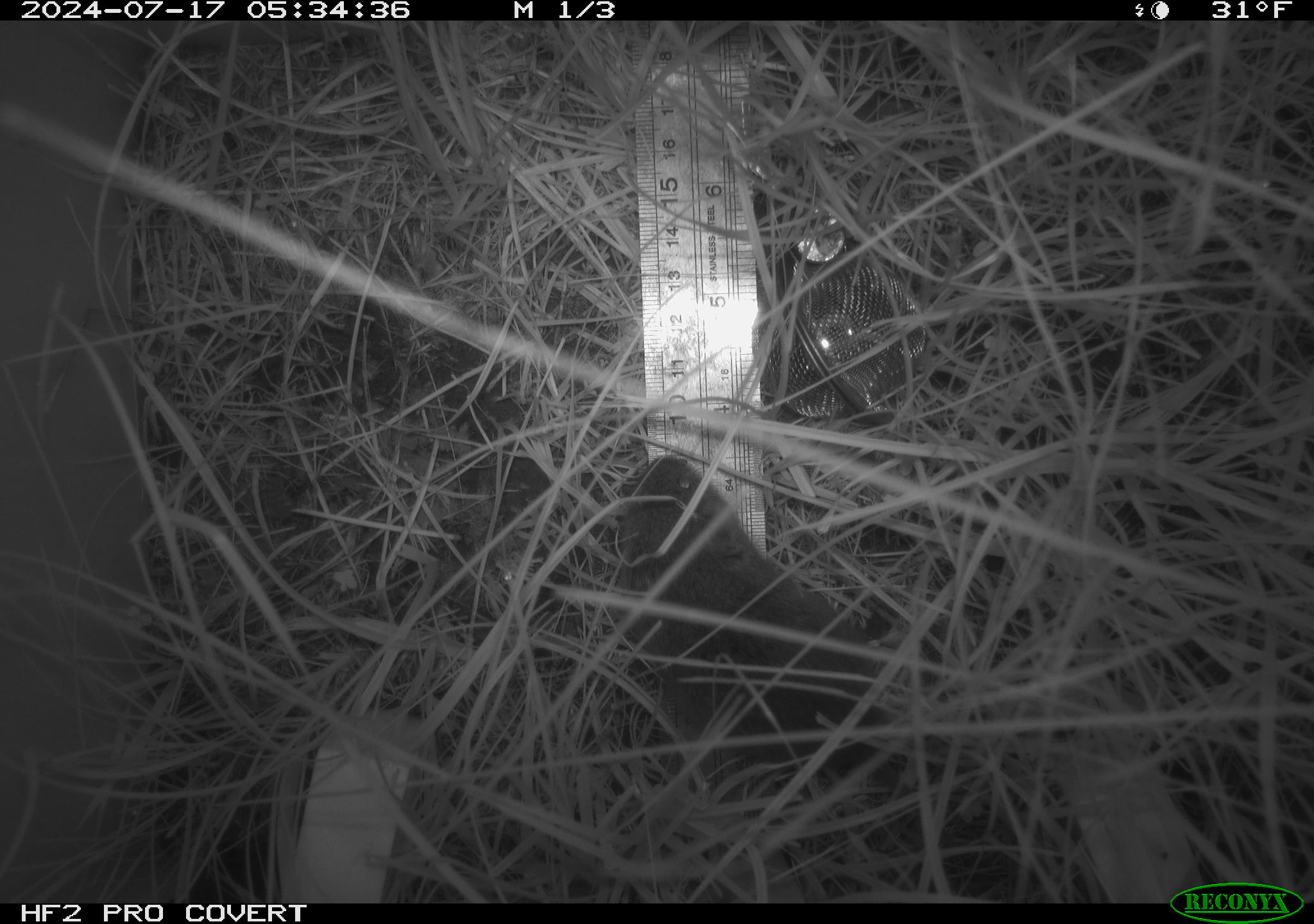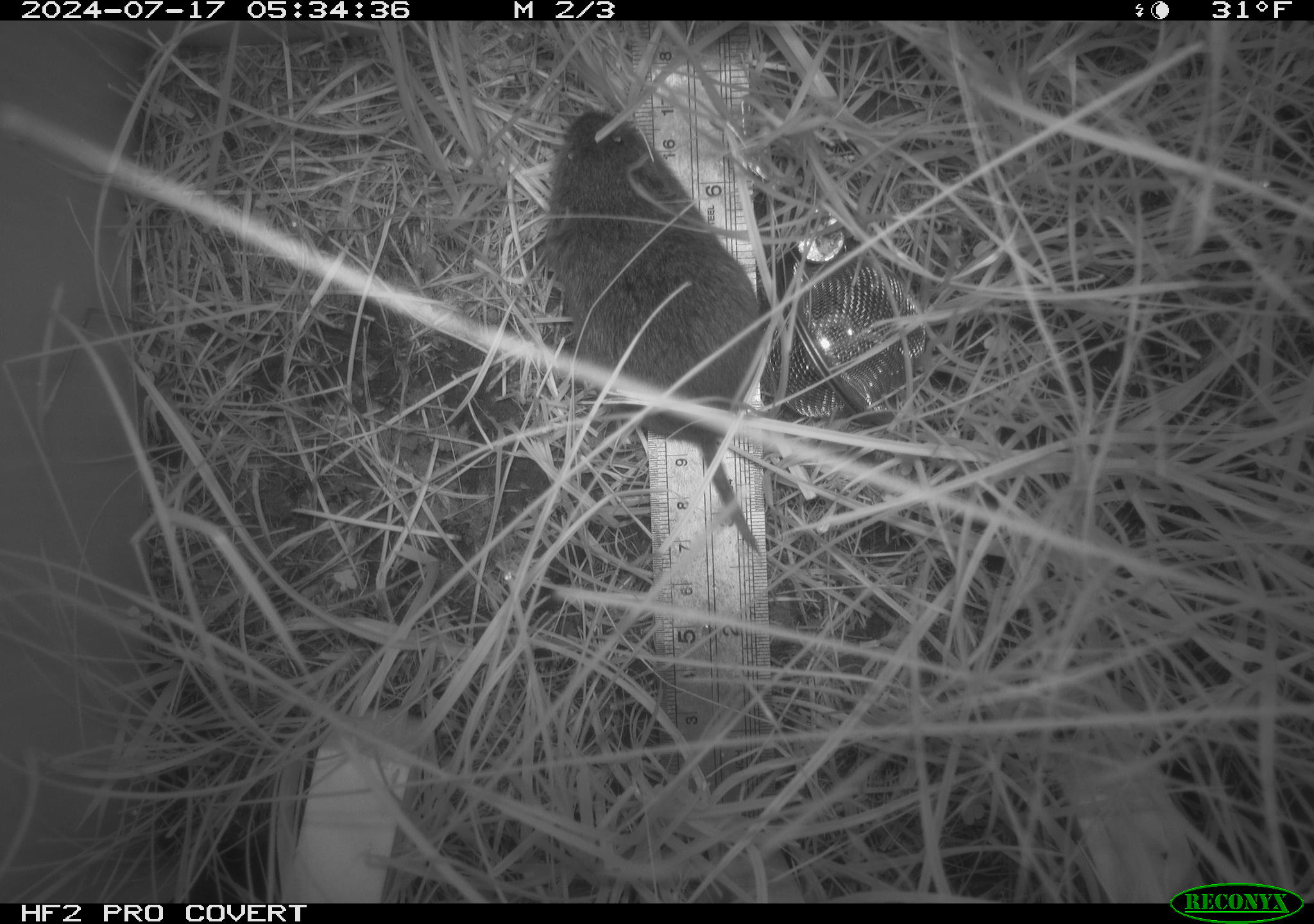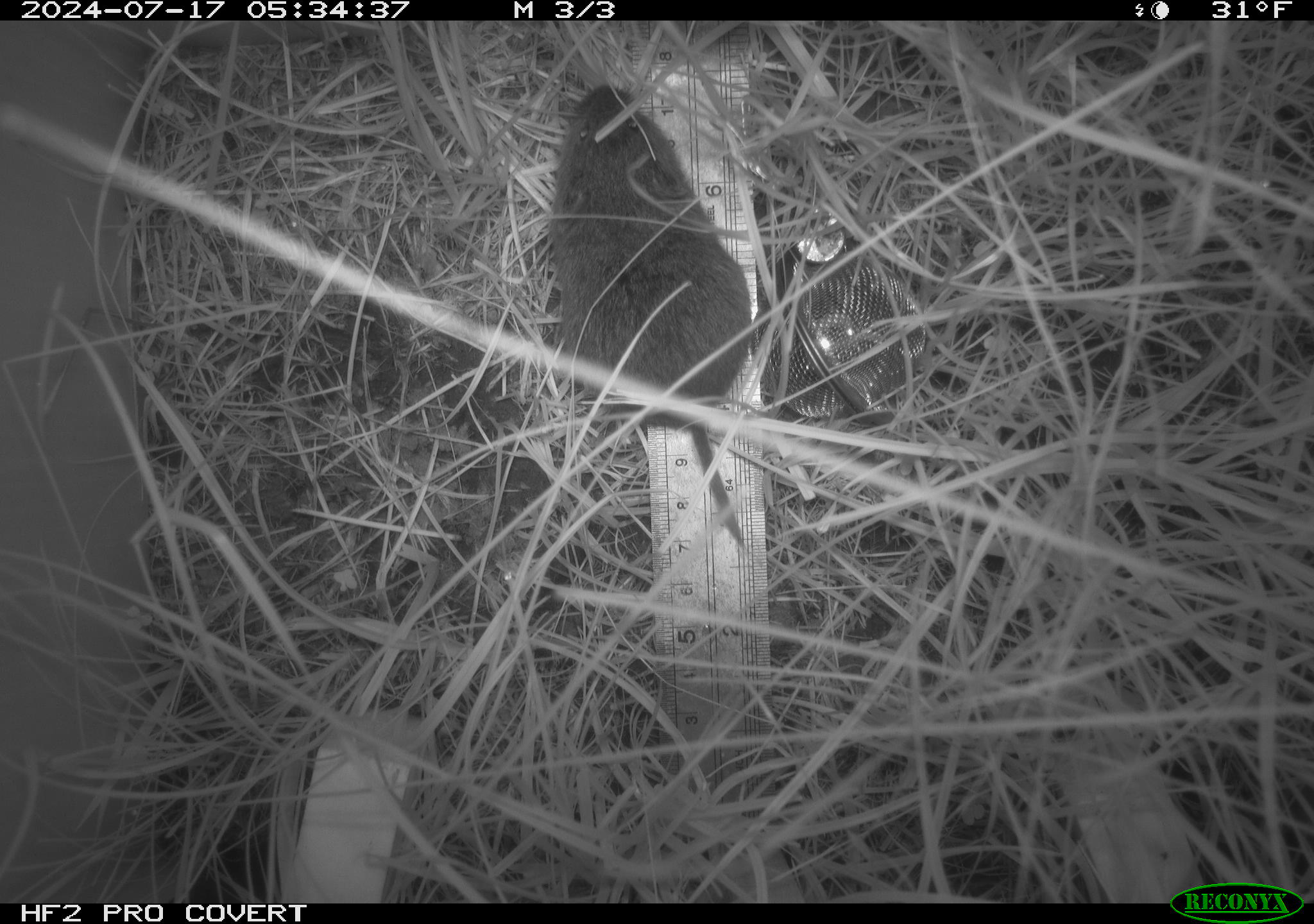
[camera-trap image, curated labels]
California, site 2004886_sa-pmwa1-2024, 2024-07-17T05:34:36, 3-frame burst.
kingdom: Animalia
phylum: Chordata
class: Mammalia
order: Rodentia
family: Cricetidae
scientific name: Arvicolinae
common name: voles, lemmings, and muskrats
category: arvicolinae subfamily